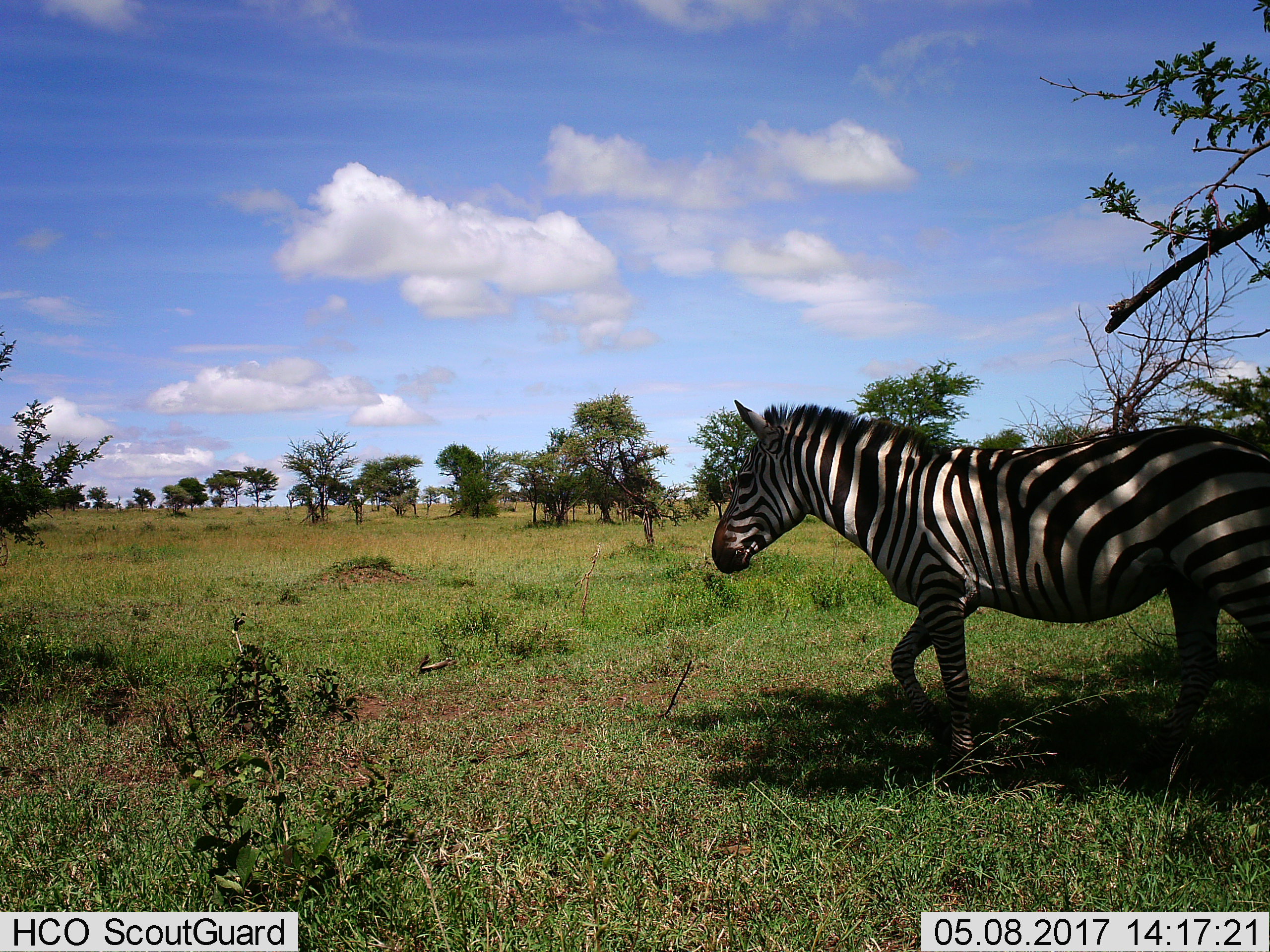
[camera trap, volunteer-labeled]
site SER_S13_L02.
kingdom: Animalia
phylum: Chordata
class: Mammalia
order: Perissodactyla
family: Equidae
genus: Equus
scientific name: Equus quagga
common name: plains zebra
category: zebraplains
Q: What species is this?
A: Zebraplains (plains zebra) (Equus quagga).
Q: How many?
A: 1.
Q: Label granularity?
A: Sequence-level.